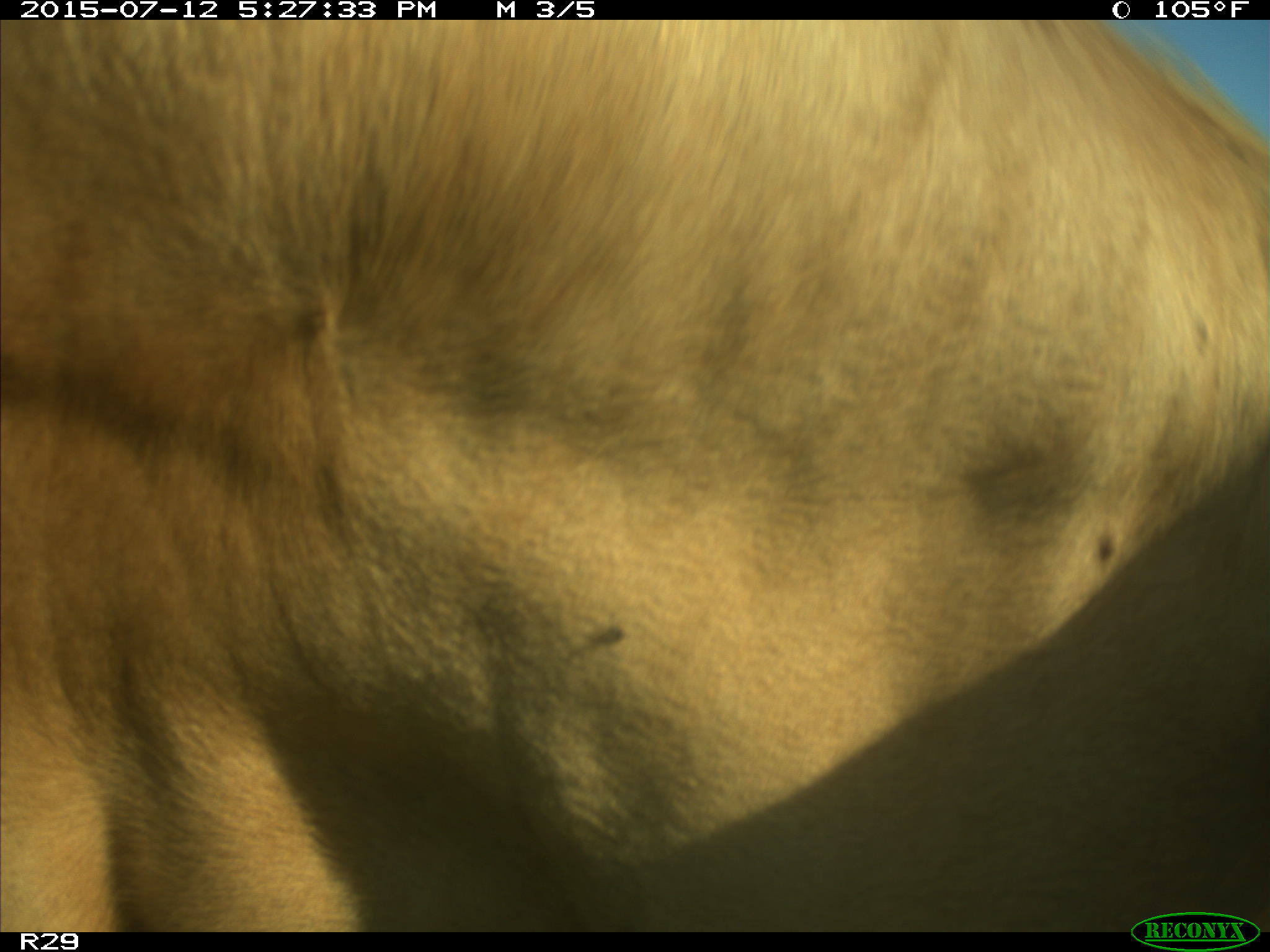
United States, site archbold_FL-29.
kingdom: Animalia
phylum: Chordata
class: Mammalia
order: Artiodactyla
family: Bovidae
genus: Bos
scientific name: Bos taurus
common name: domestic cow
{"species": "Bos taurus (domestic cow)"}